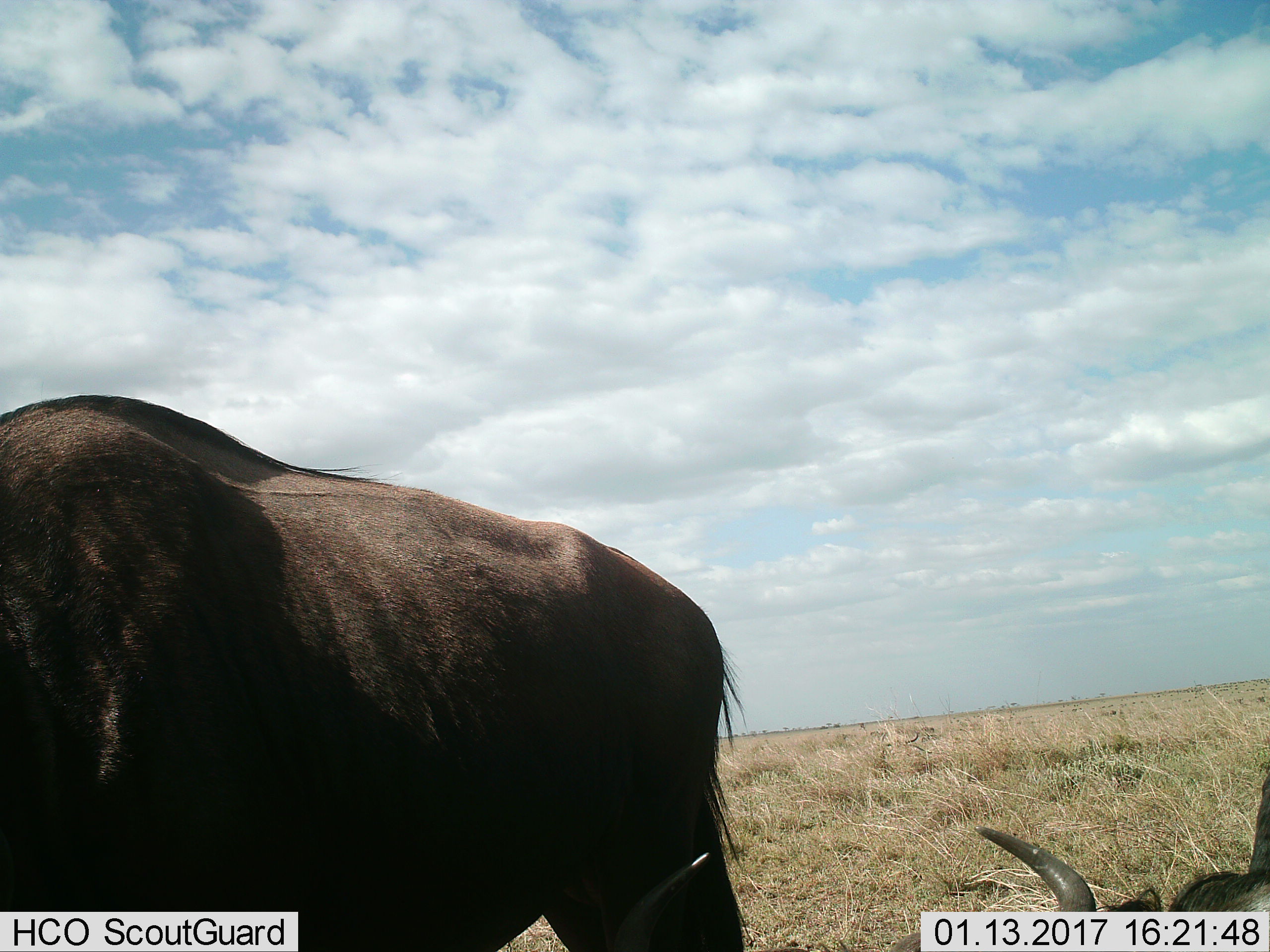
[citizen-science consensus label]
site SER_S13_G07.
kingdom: Animalia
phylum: Chordata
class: Mammalia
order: Artiodactyla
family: Bovidae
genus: Connochaetes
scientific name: Connochaetes taurinus taurinus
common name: blue wildebeest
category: wildebeestblue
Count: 2.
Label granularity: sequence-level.